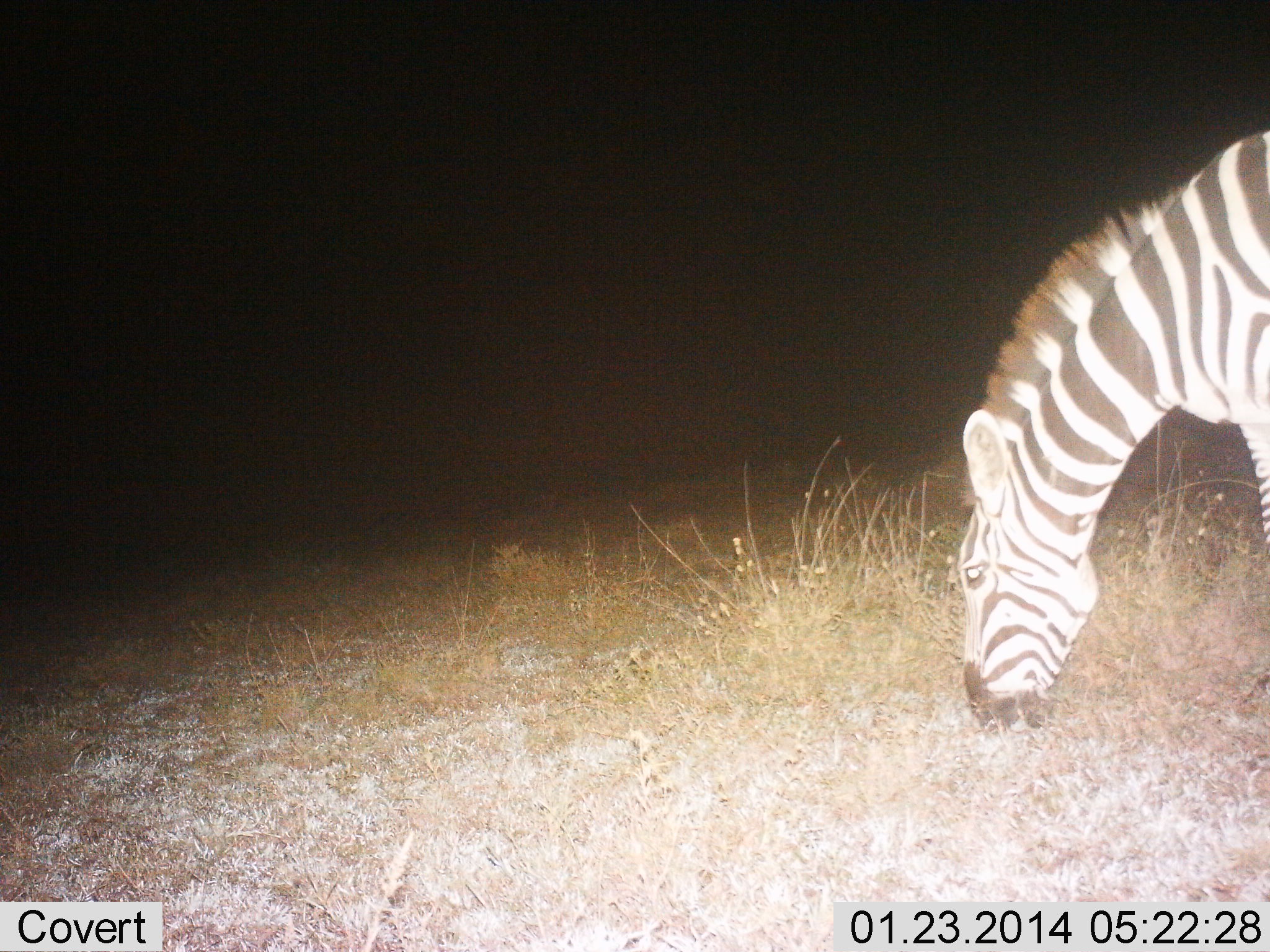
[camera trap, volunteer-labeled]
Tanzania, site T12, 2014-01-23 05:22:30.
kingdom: Animalia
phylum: Chordata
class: Mammalia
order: Perissodactyla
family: Equidae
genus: Equus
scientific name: Equus quagga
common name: plains zebra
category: zebra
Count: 1.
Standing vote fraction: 30%.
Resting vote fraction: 0%.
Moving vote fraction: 0%.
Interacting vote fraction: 0%.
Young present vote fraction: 0%.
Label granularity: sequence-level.